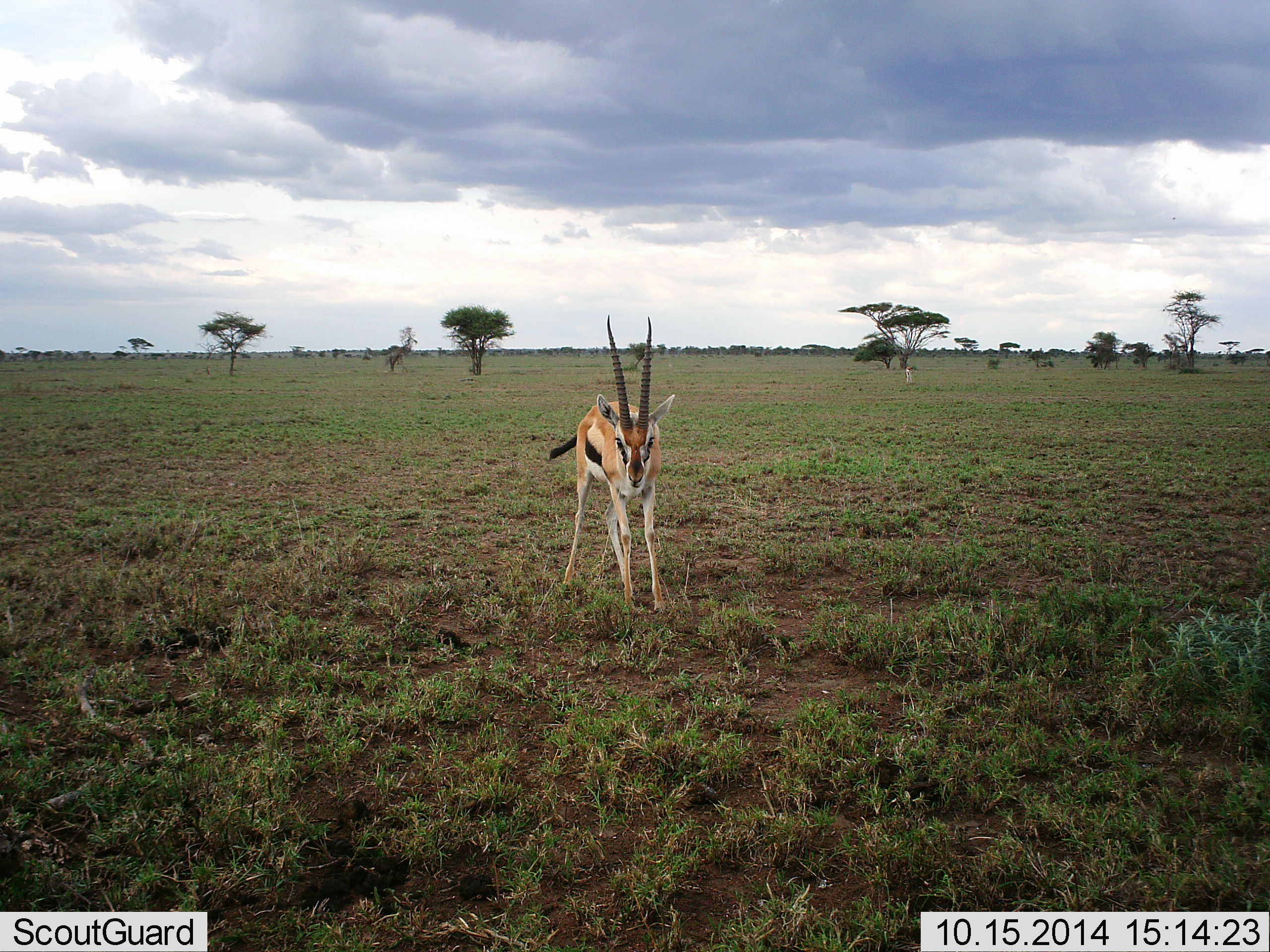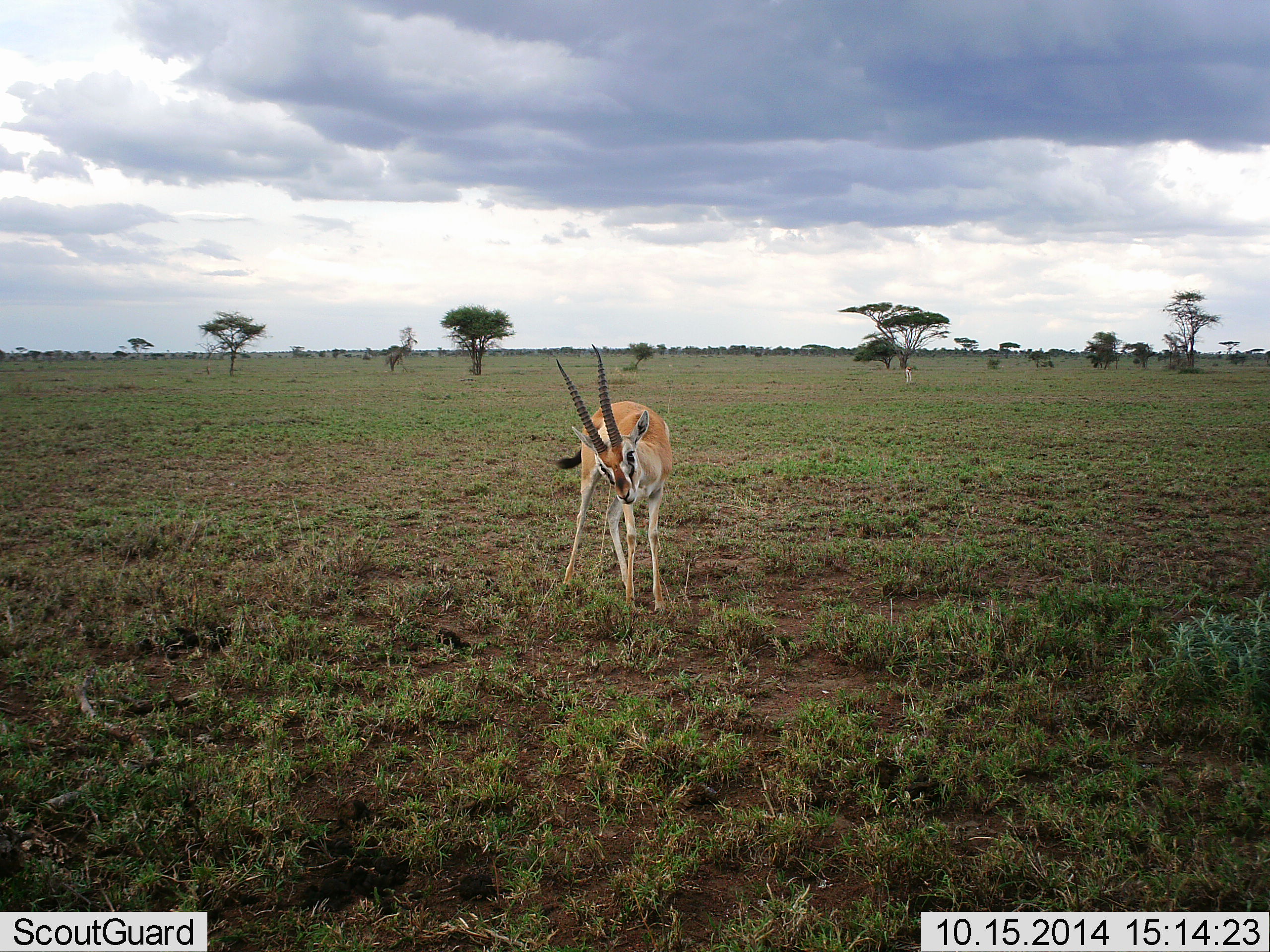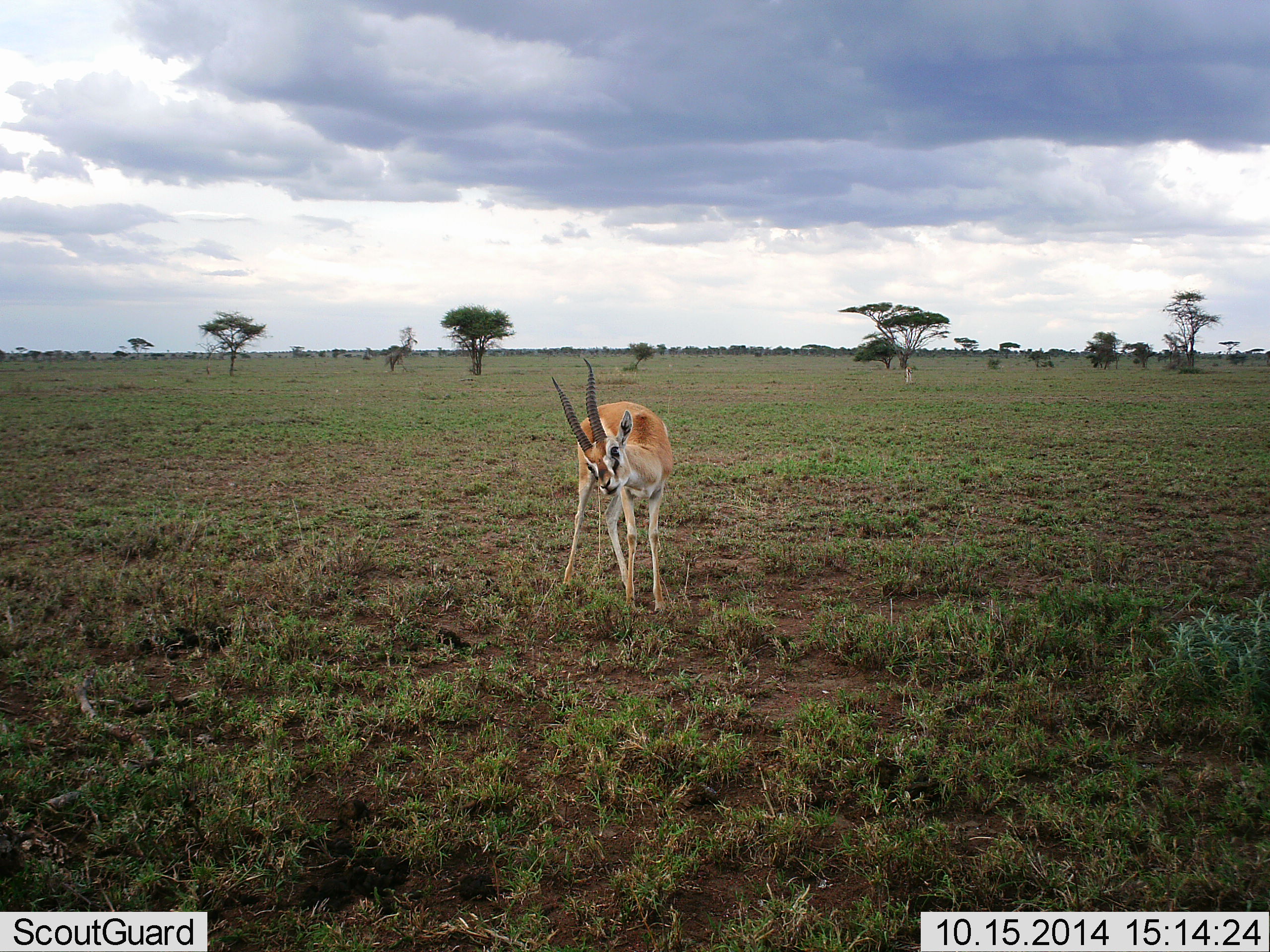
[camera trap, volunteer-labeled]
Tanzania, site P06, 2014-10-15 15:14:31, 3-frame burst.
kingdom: Animalia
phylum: Chordata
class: Mammalia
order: Artiodactyla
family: Bovidae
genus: Eudorcas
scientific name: Eudorcas thomsonii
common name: thomson's gazelle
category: gazellethomsons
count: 1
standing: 80%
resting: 0%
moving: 20%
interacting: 10%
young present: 0%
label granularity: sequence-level